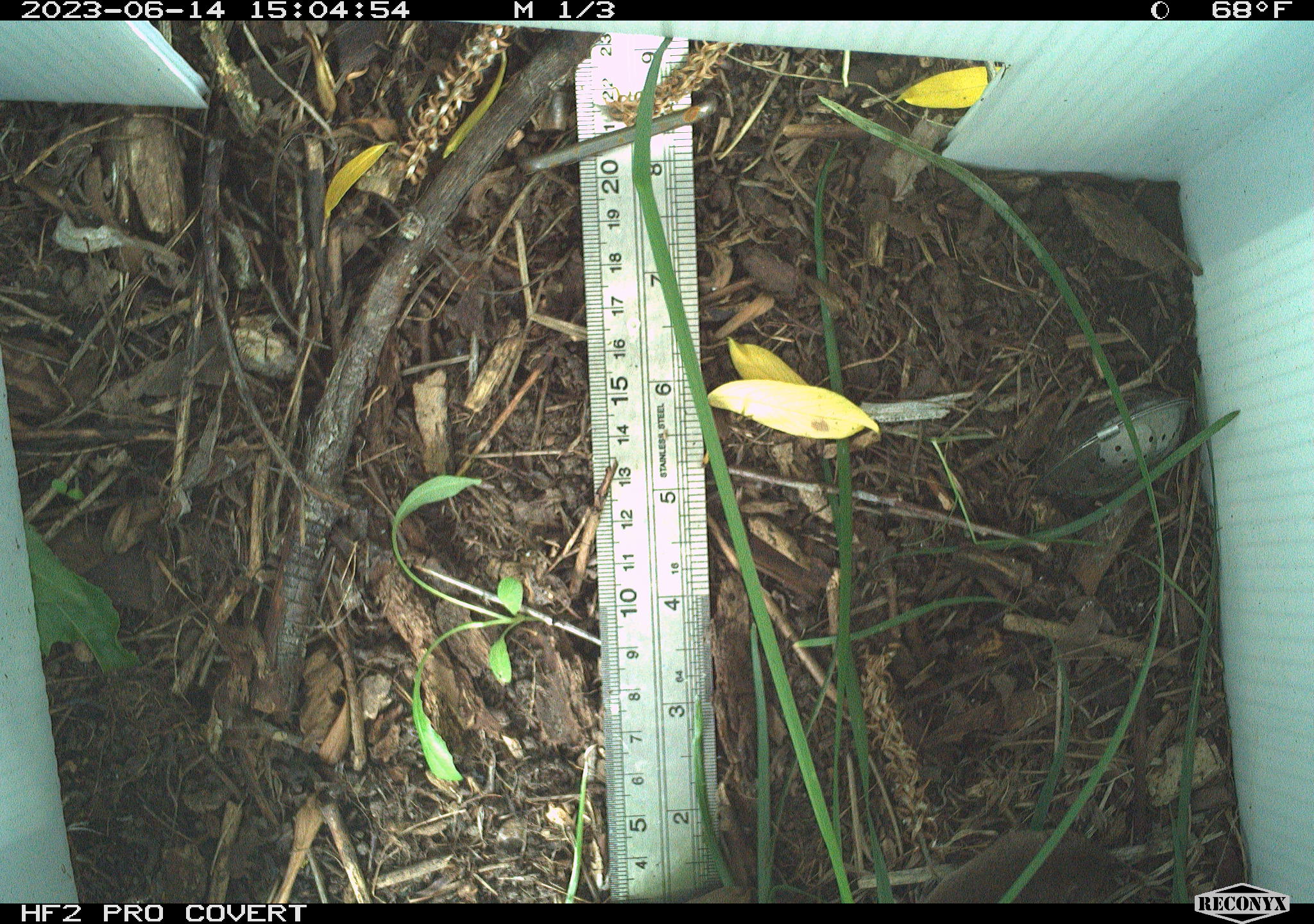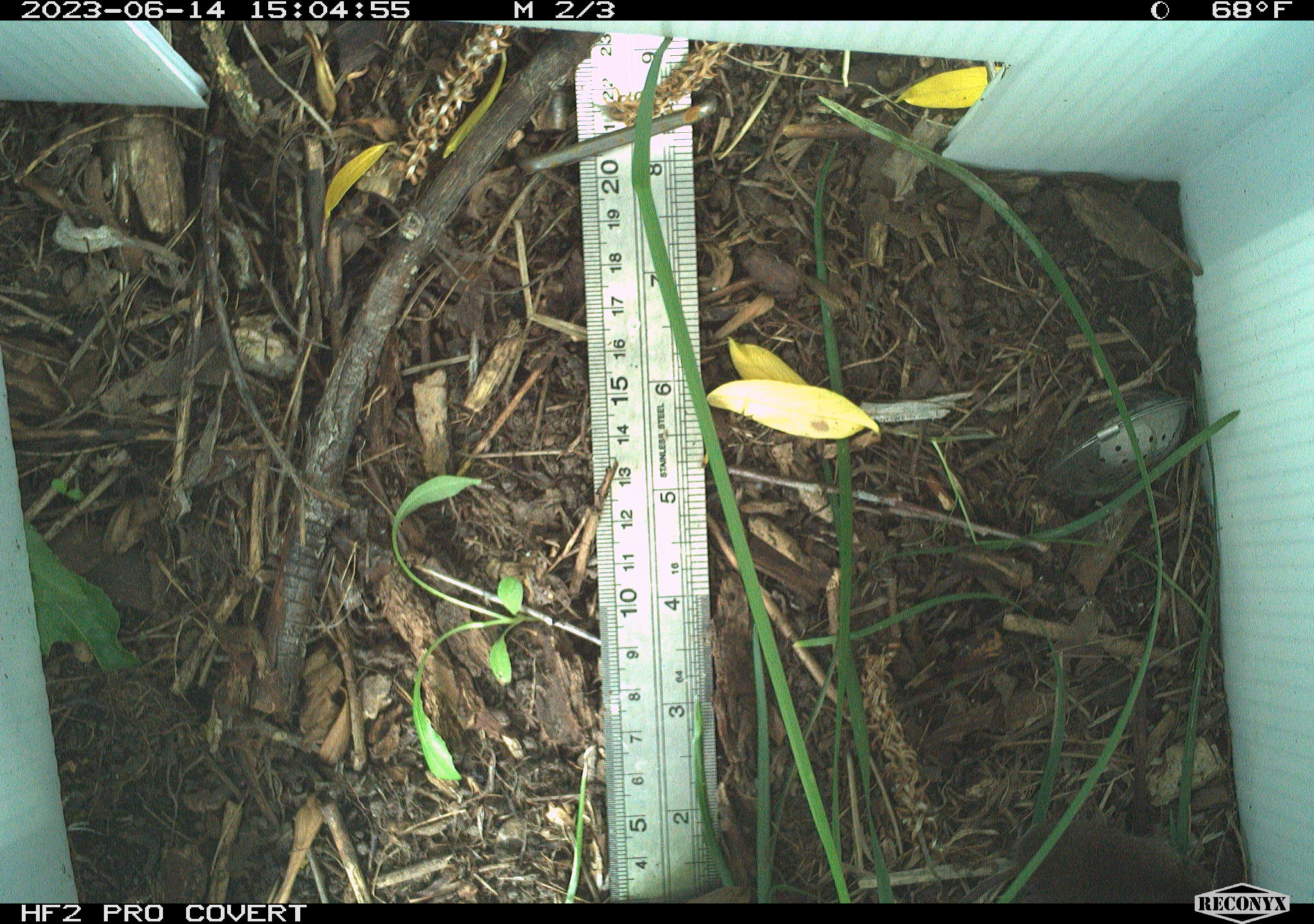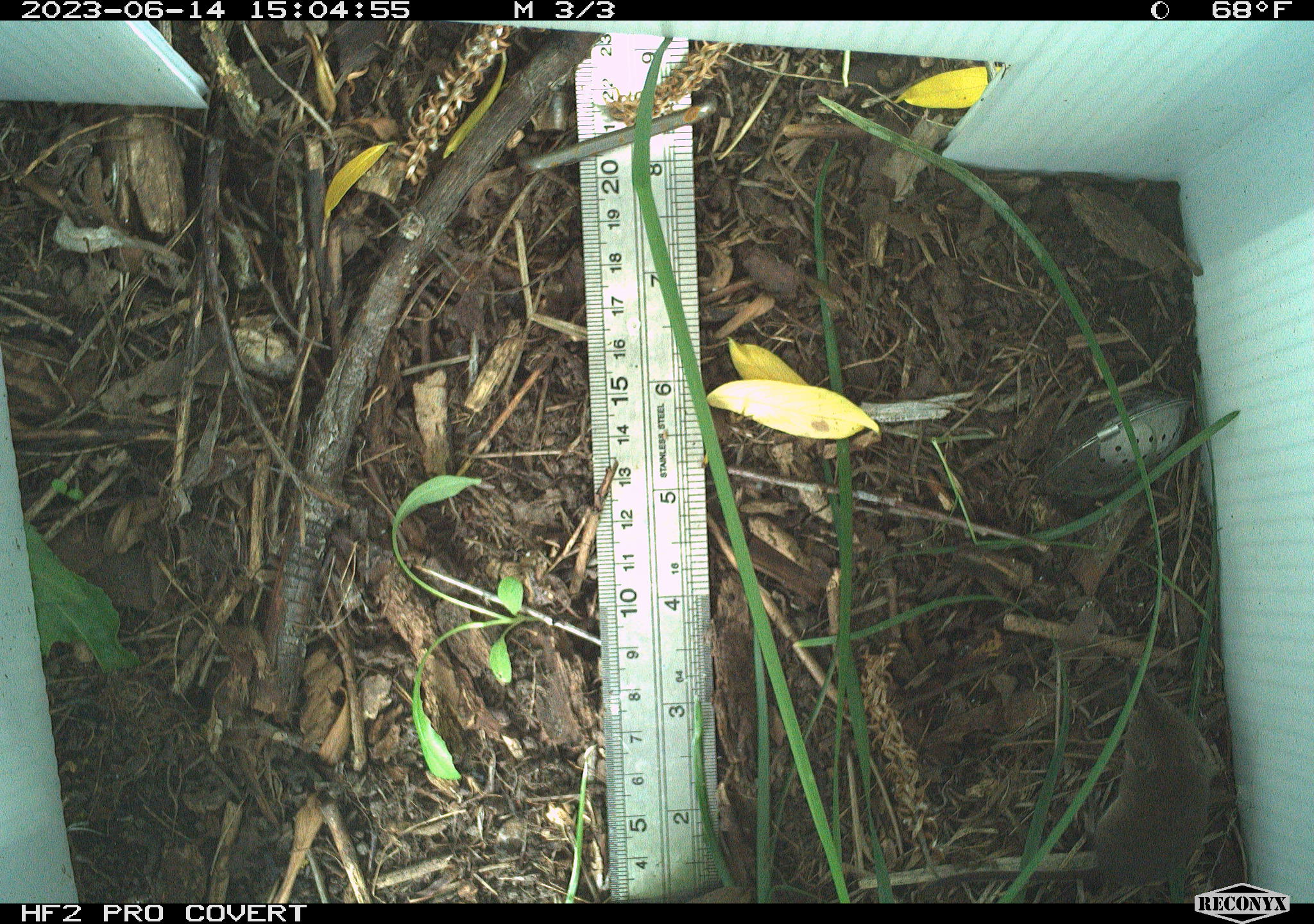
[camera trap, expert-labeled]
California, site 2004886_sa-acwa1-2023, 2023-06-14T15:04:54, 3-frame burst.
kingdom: Animalia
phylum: Chordata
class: Mammalia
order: Eulipotyphla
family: Soricidae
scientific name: Soricidae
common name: shrews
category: soricidae family